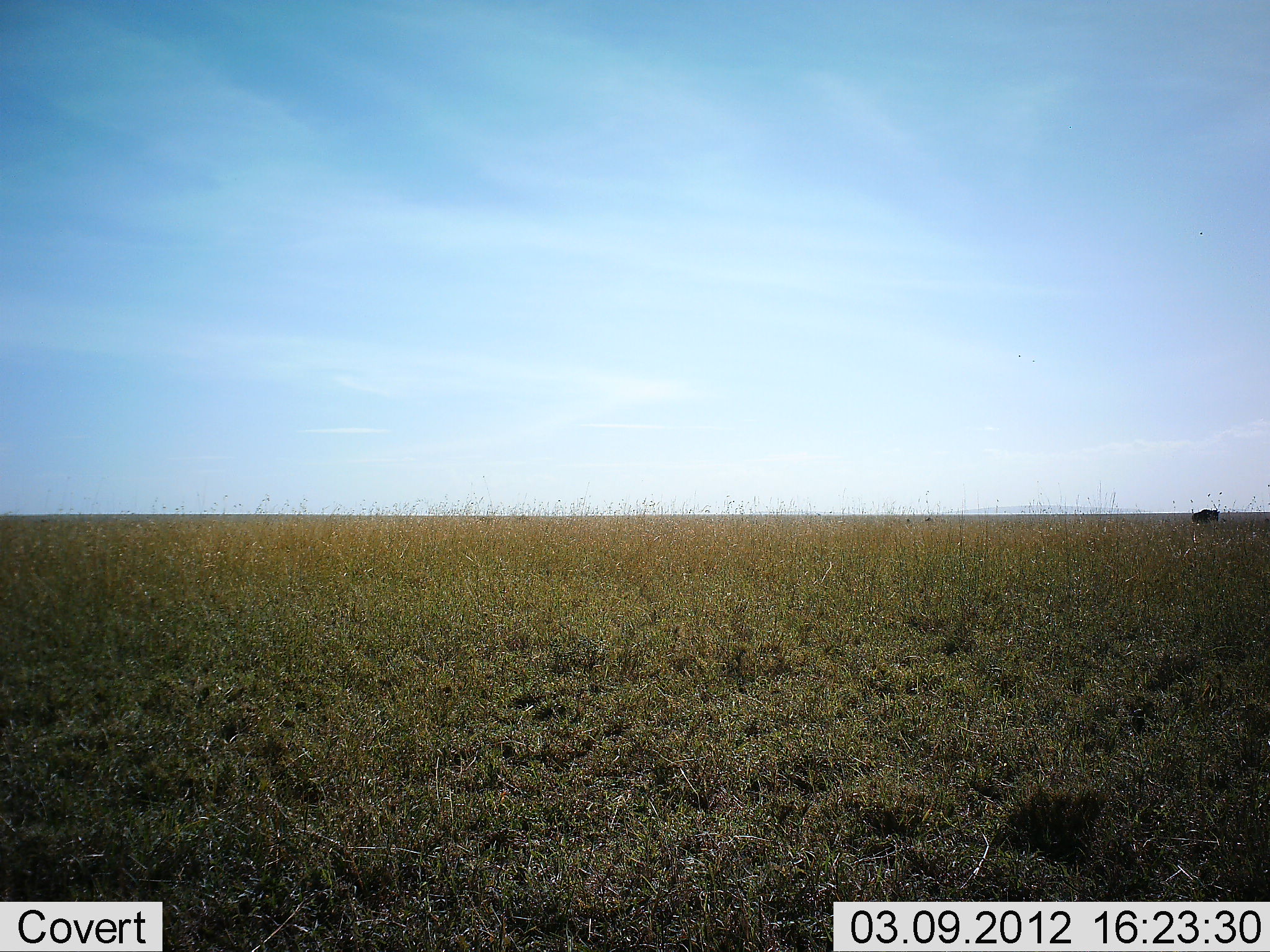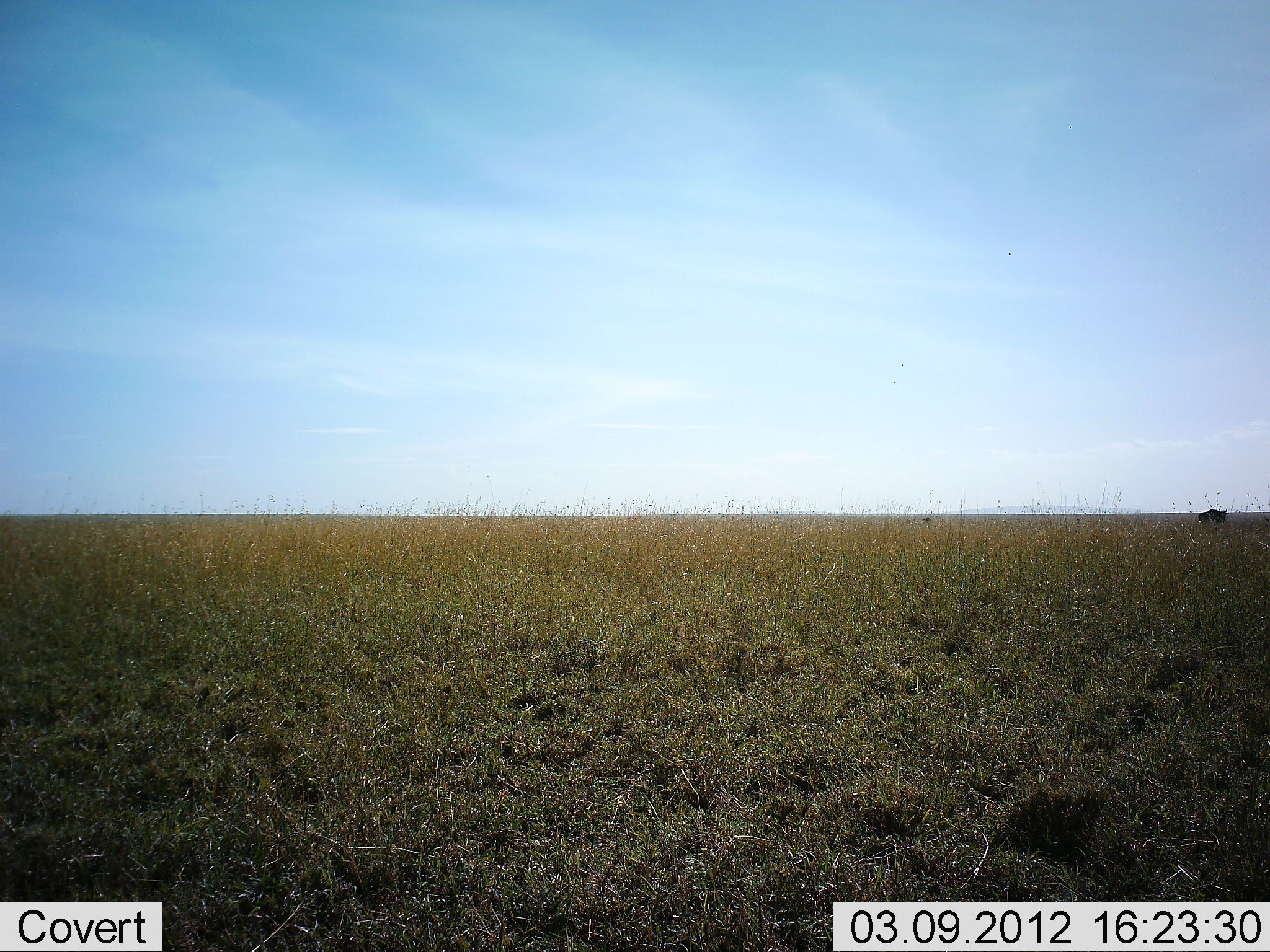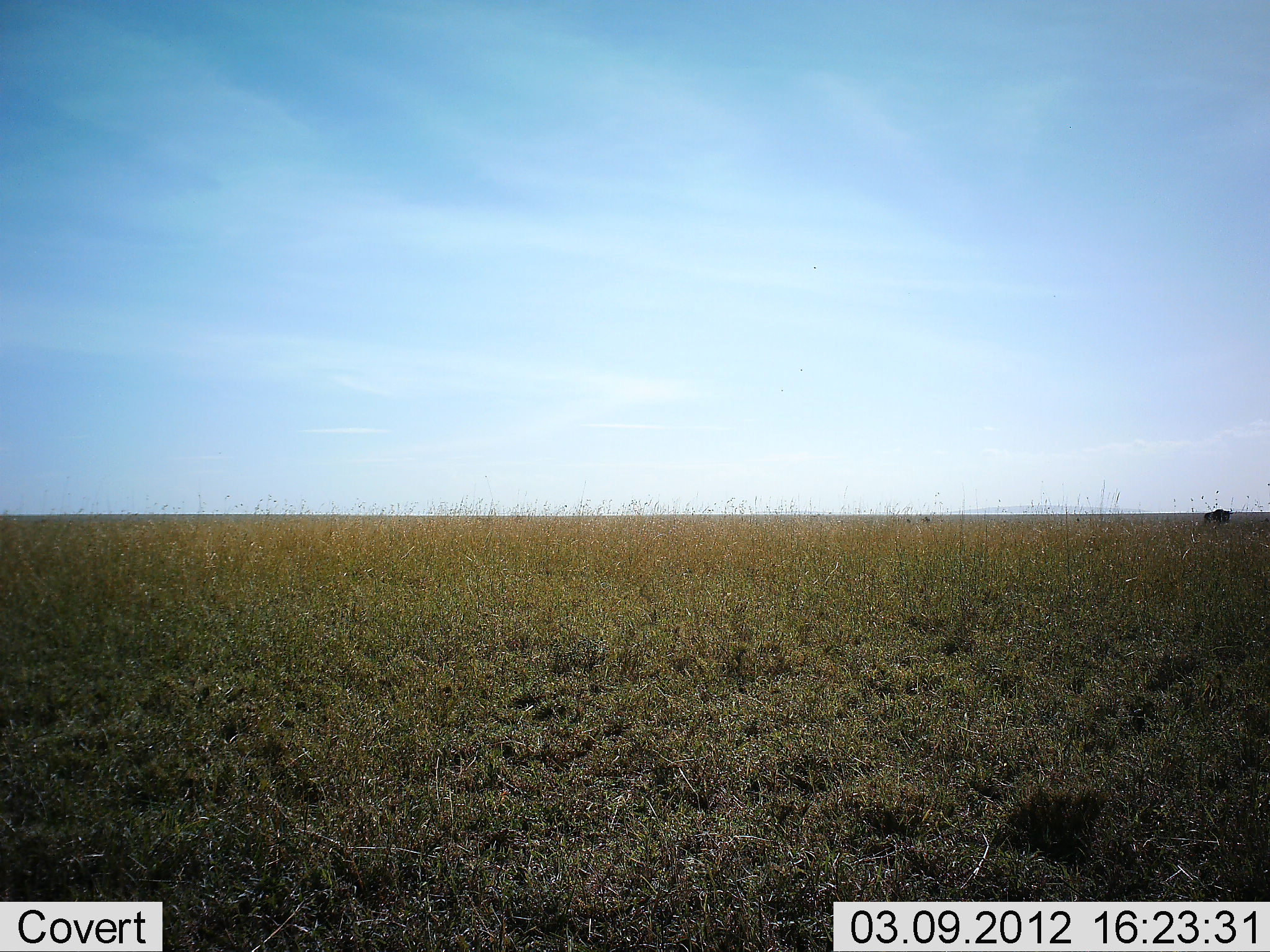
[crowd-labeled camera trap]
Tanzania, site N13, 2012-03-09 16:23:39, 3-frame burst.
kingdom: Animalia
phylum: Chordata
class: Mammalia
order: Artiodactyla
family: Bovidae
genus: Connochaetes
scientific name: Connochaetes taurinus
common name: blue wildebeest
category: wildebeest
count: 1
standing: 0%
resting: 0%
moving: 100%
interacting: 0%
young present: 0%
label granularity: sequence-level